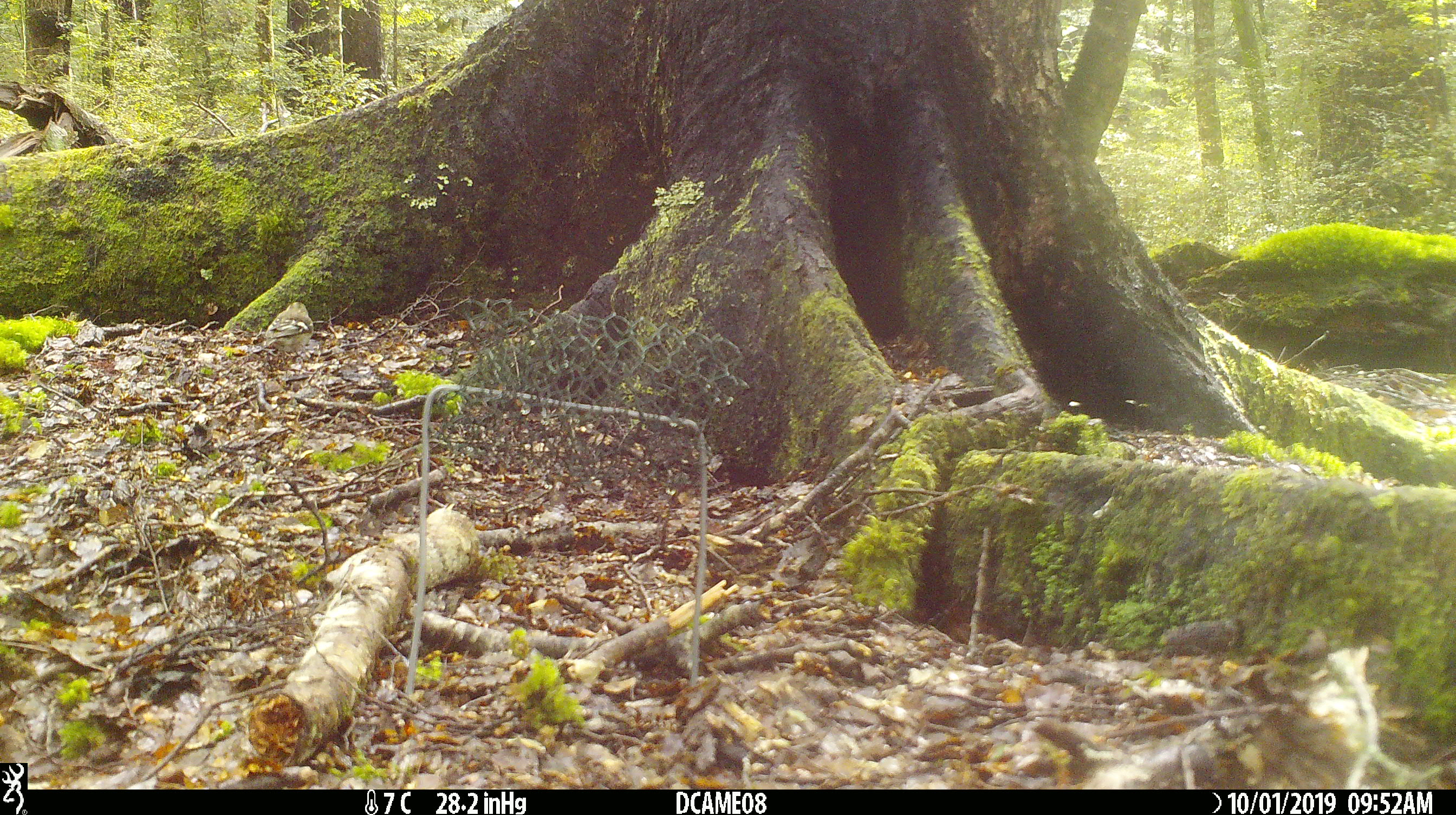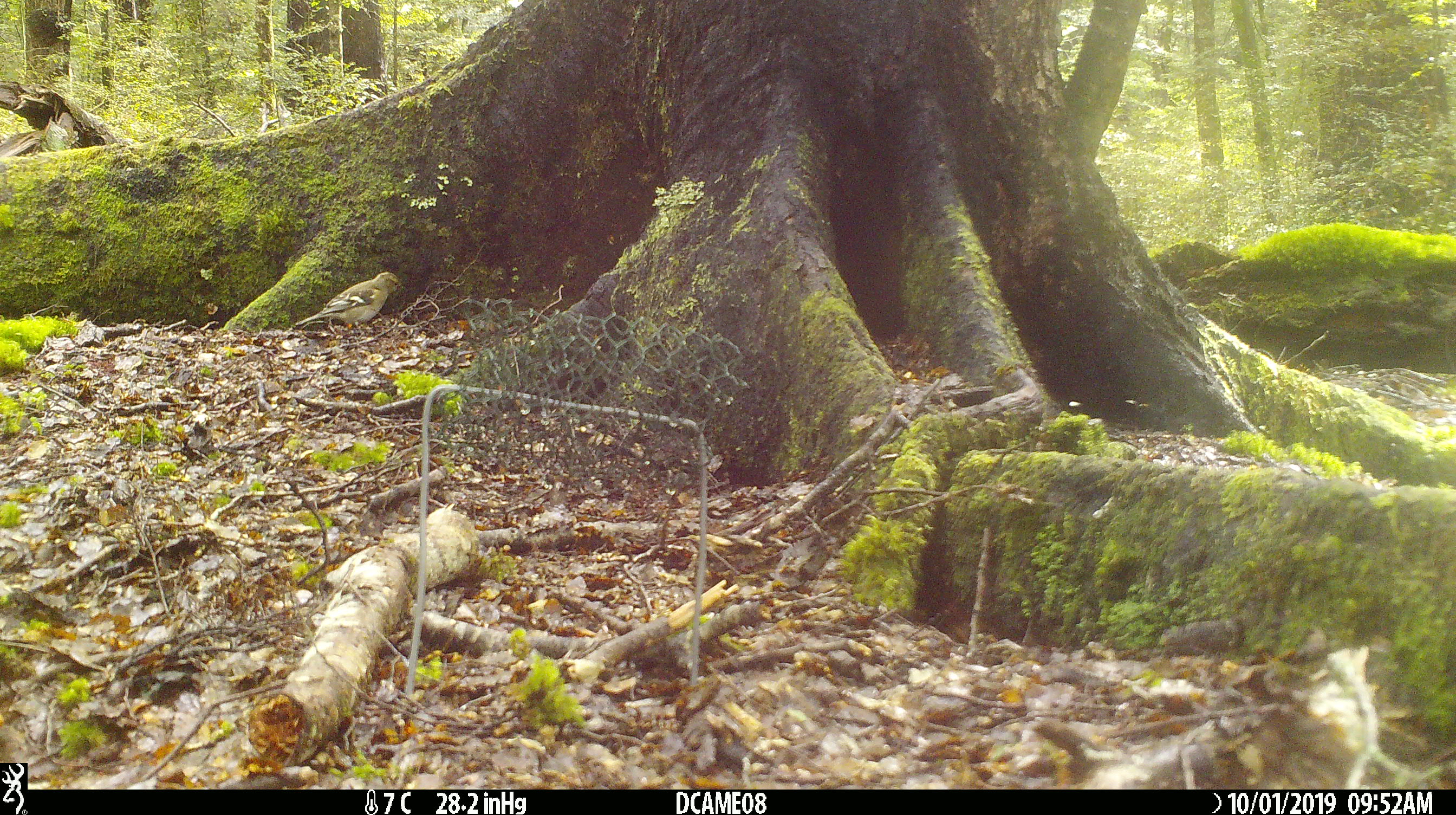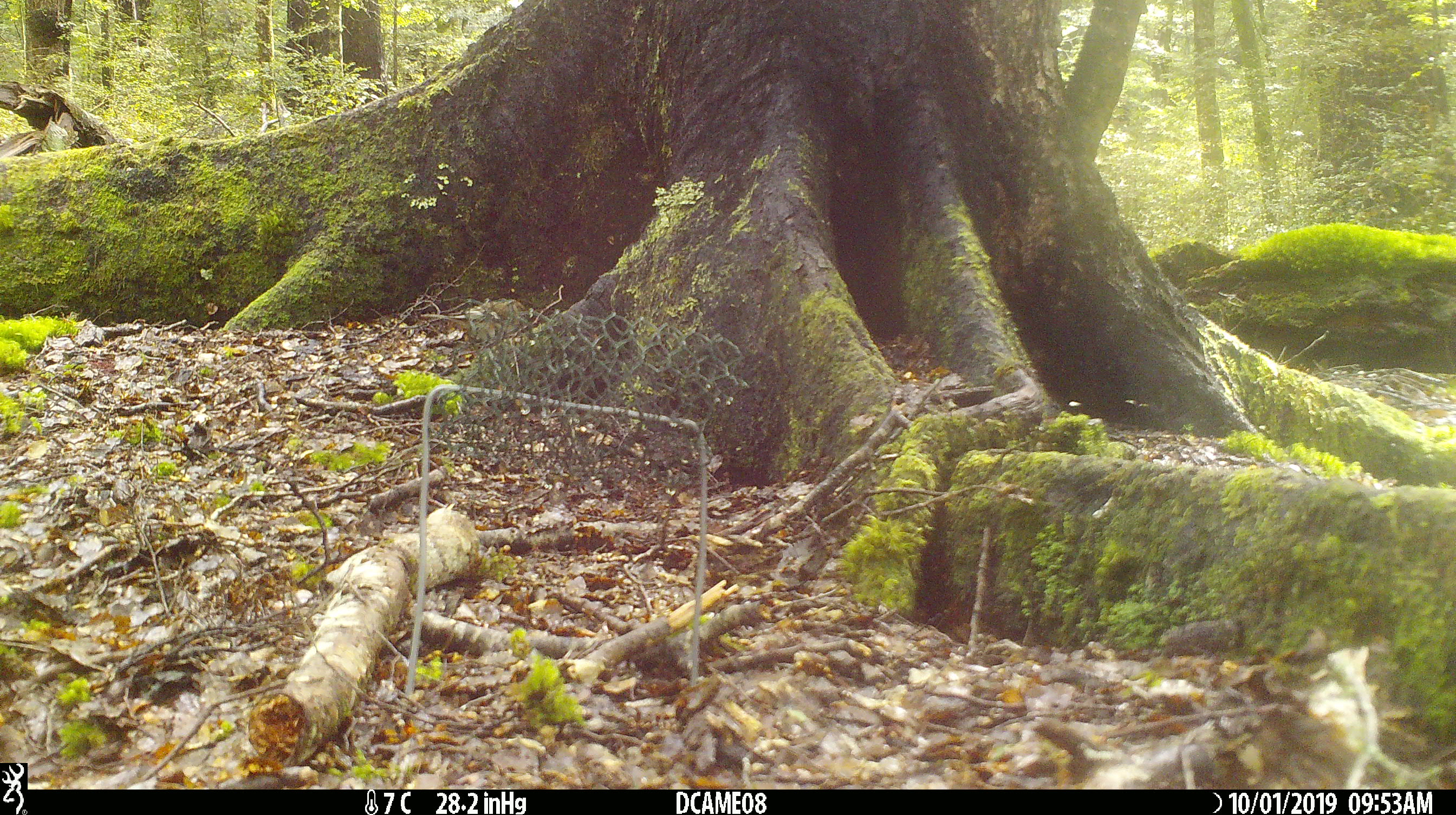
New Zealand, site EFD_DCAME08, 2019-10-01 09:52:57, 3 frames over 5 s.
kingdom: Animalia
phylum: Chordata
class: Aves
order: Passeriformes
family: Fringillidae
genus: Fringilla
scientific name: Fringilla coelebs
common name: common chaffinch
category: chaffinch